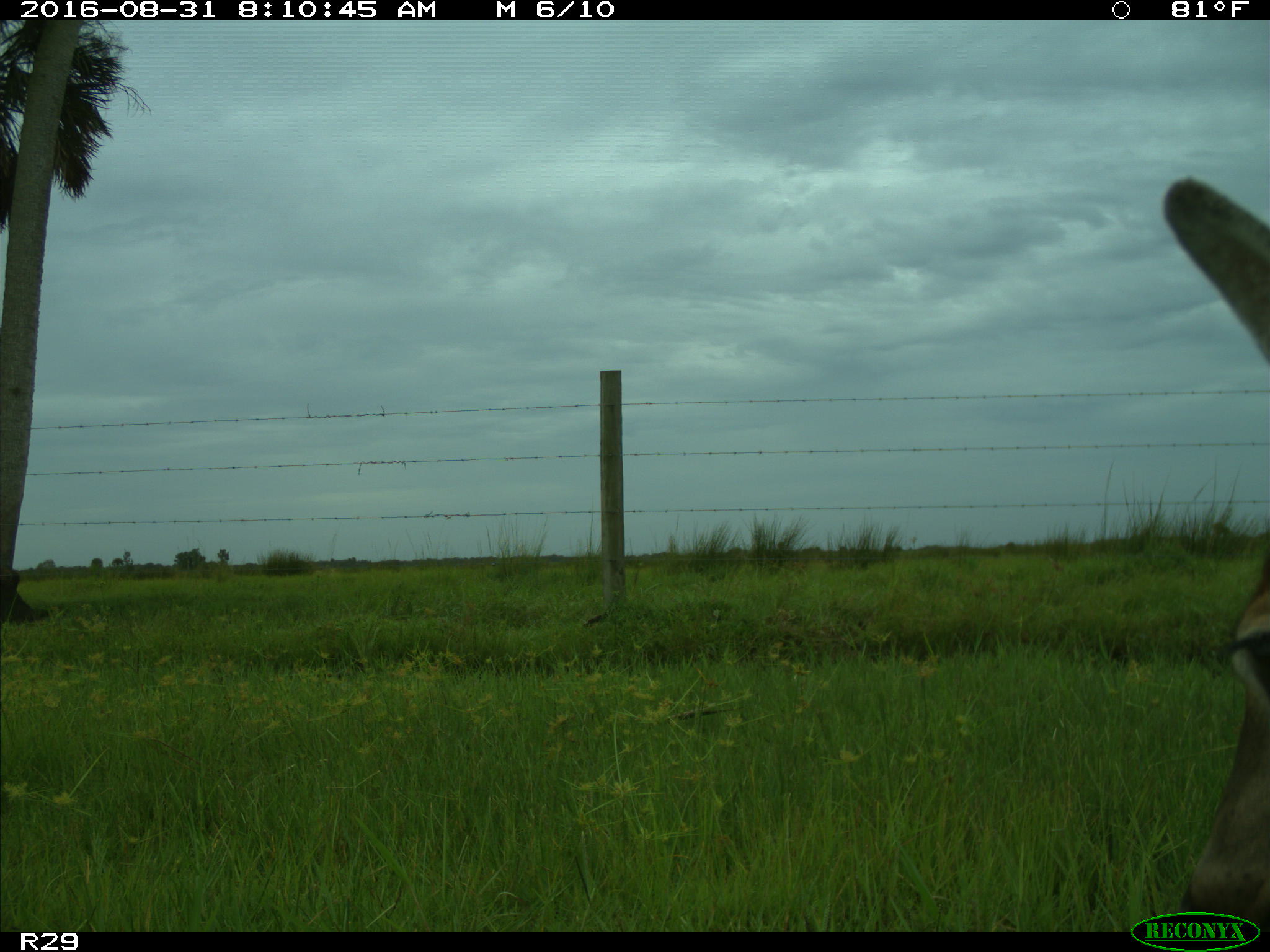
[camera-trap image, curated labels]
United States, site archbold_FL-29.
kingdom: Animalia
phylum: Chordata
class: Mammalia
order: Artiodactyla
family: Cervidae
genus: Odocoileus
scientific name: Odocoileus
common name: deer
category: unidentified deer